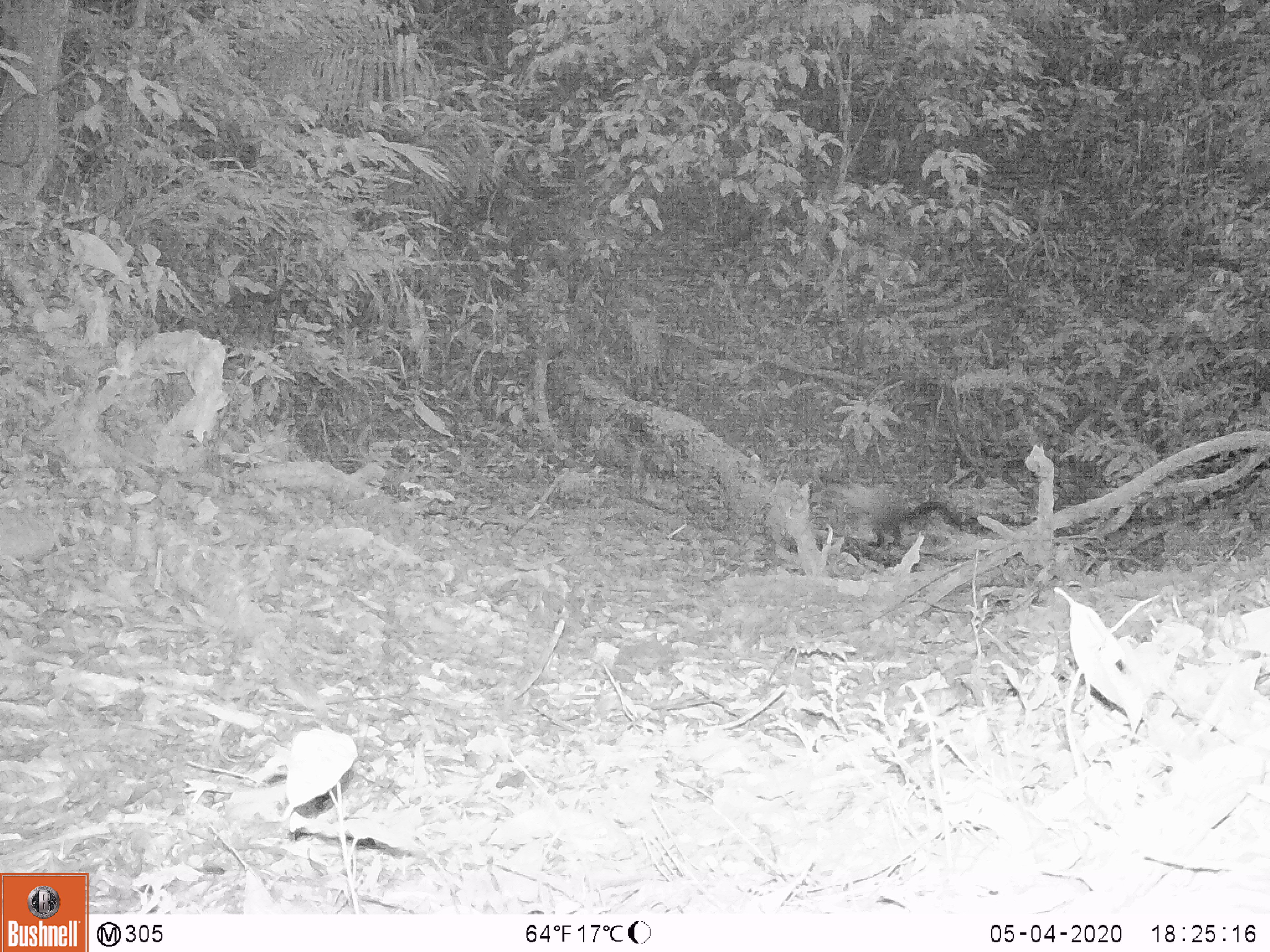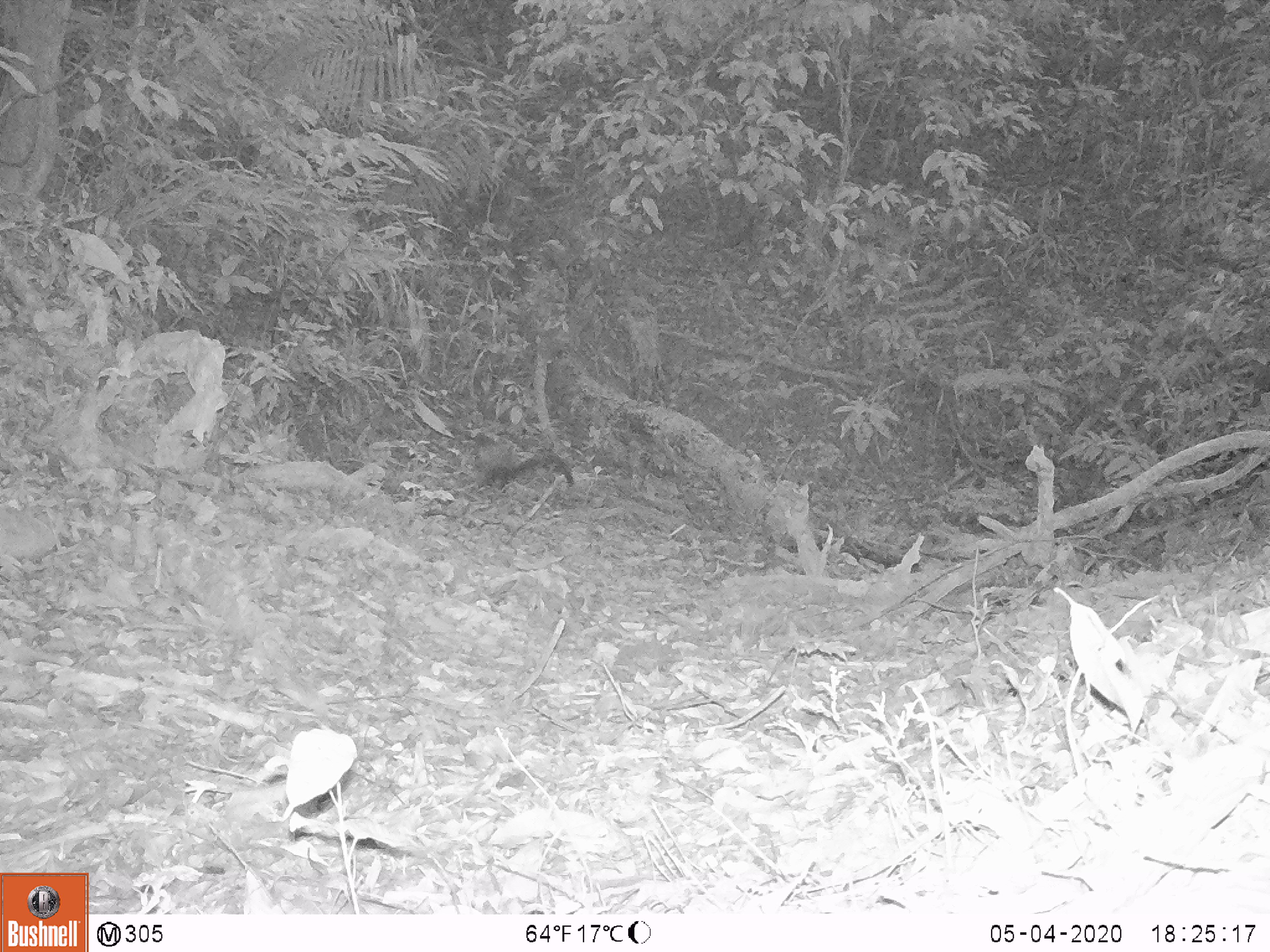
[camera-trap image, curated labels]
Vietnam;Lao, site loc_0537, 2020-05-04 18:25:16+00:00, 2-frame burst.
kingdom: Animalia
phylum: Chordata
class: Mammalia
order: Carnivora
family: Mustelidae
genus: Martes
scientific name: Martes flavigula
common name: yellow-throated marten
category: yellow throated marten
Yellow throated marten (yellow-throated marten) (Martes flavigula). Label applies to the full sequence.